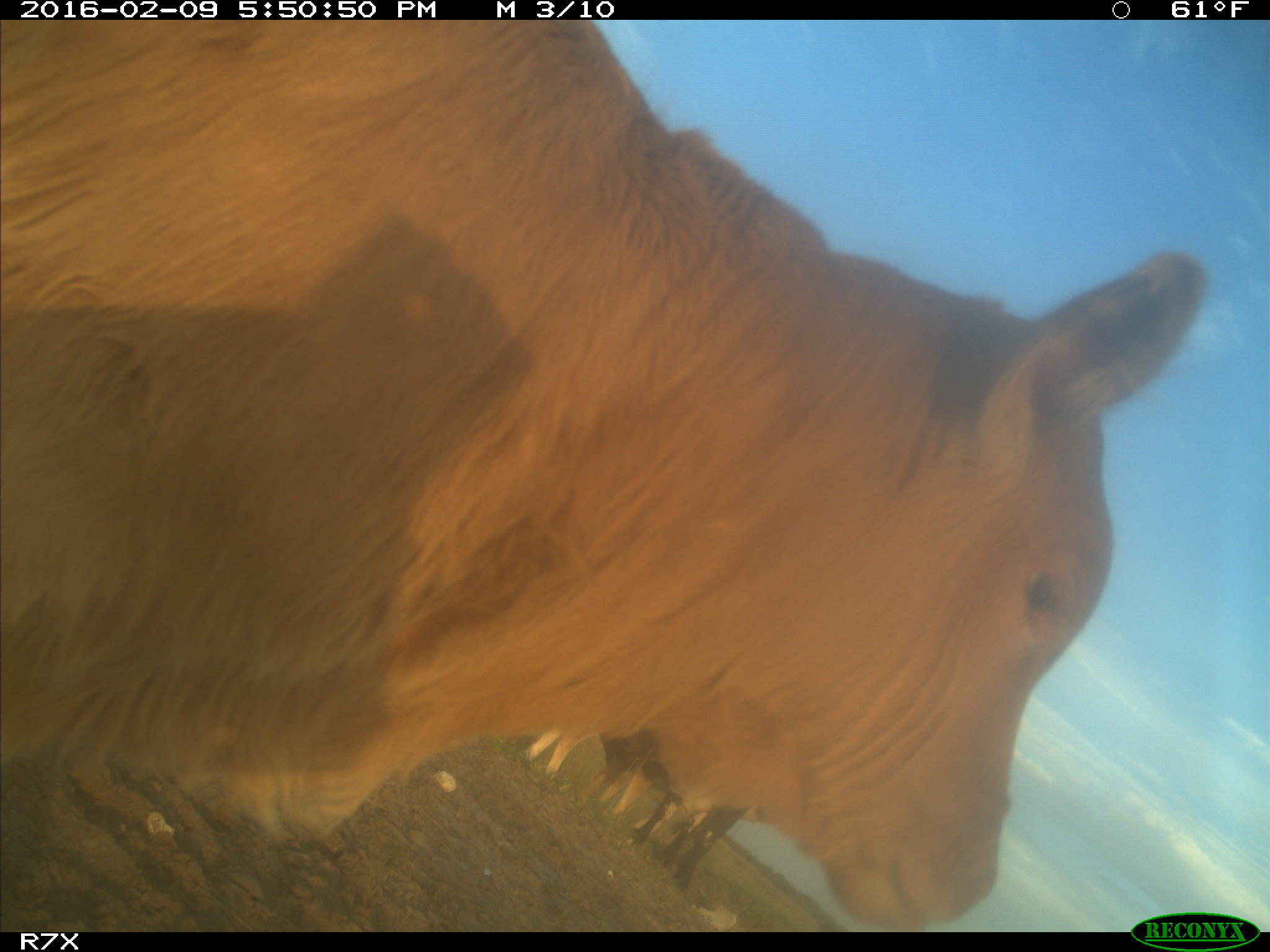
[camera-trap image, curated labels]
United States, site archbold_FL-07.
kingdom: Animalia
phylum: Chordata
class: Mammalia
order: Artiodactyla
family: Bovidae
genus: Bos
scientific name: Bos taurus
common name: domestic cow